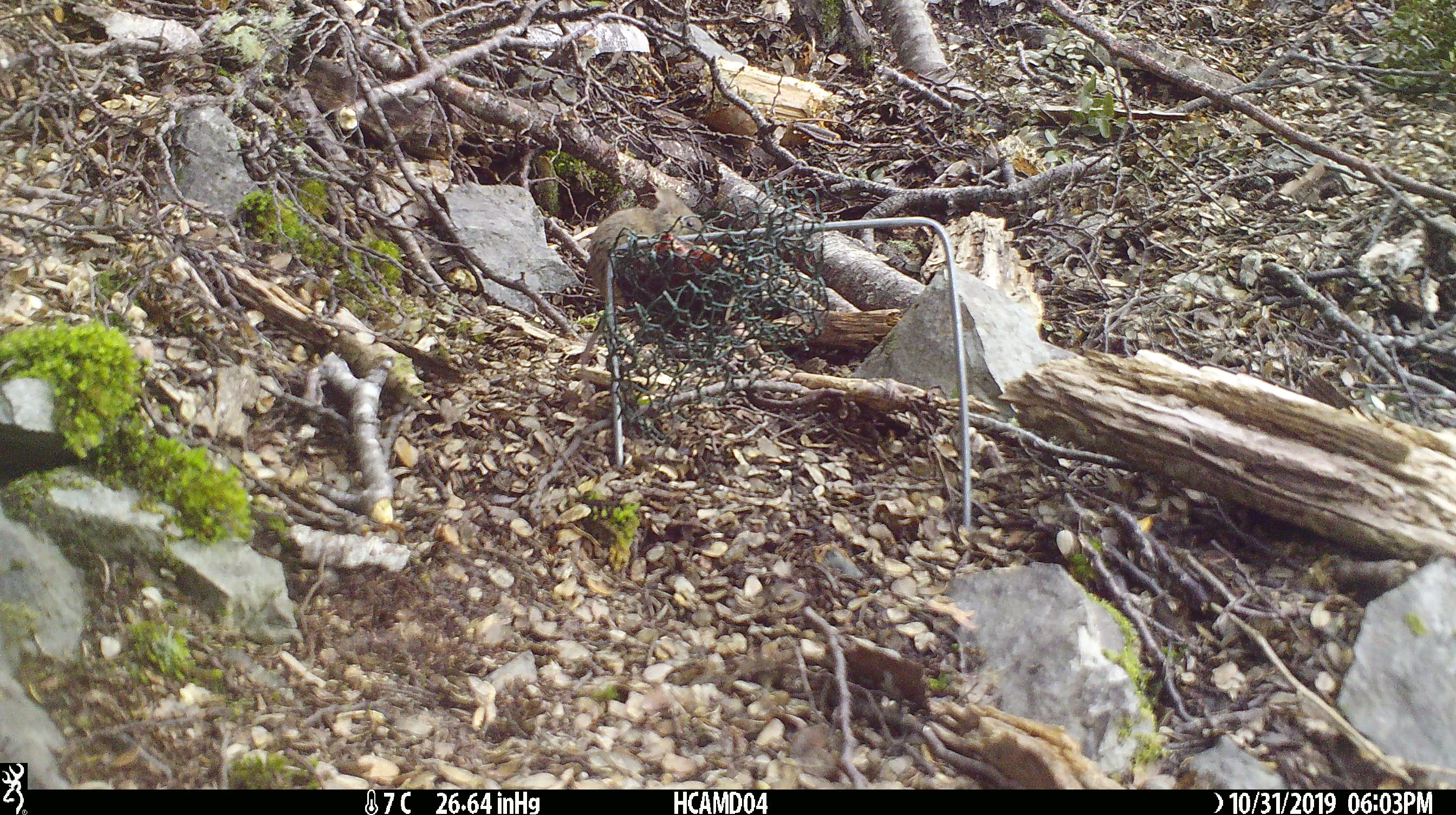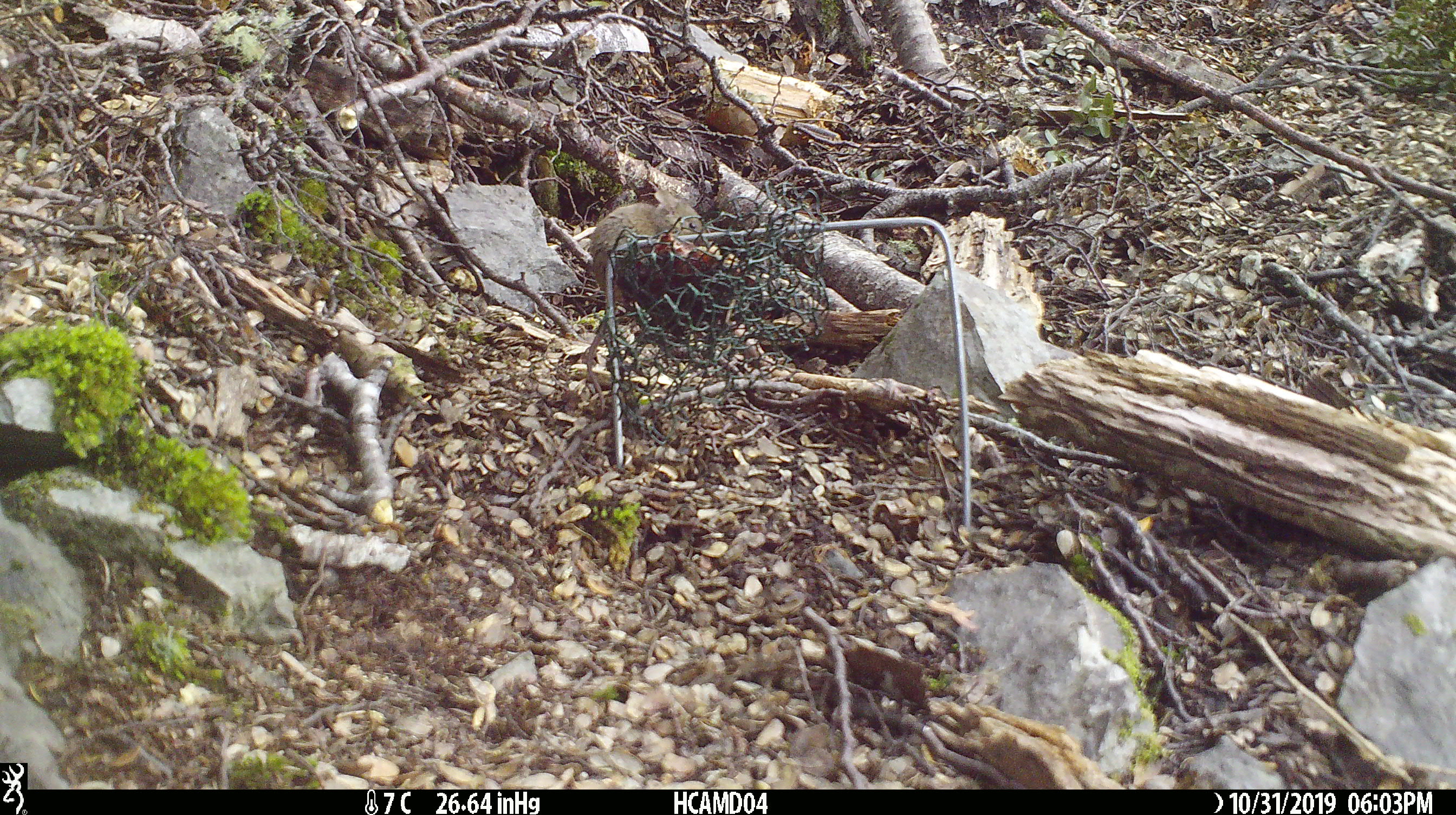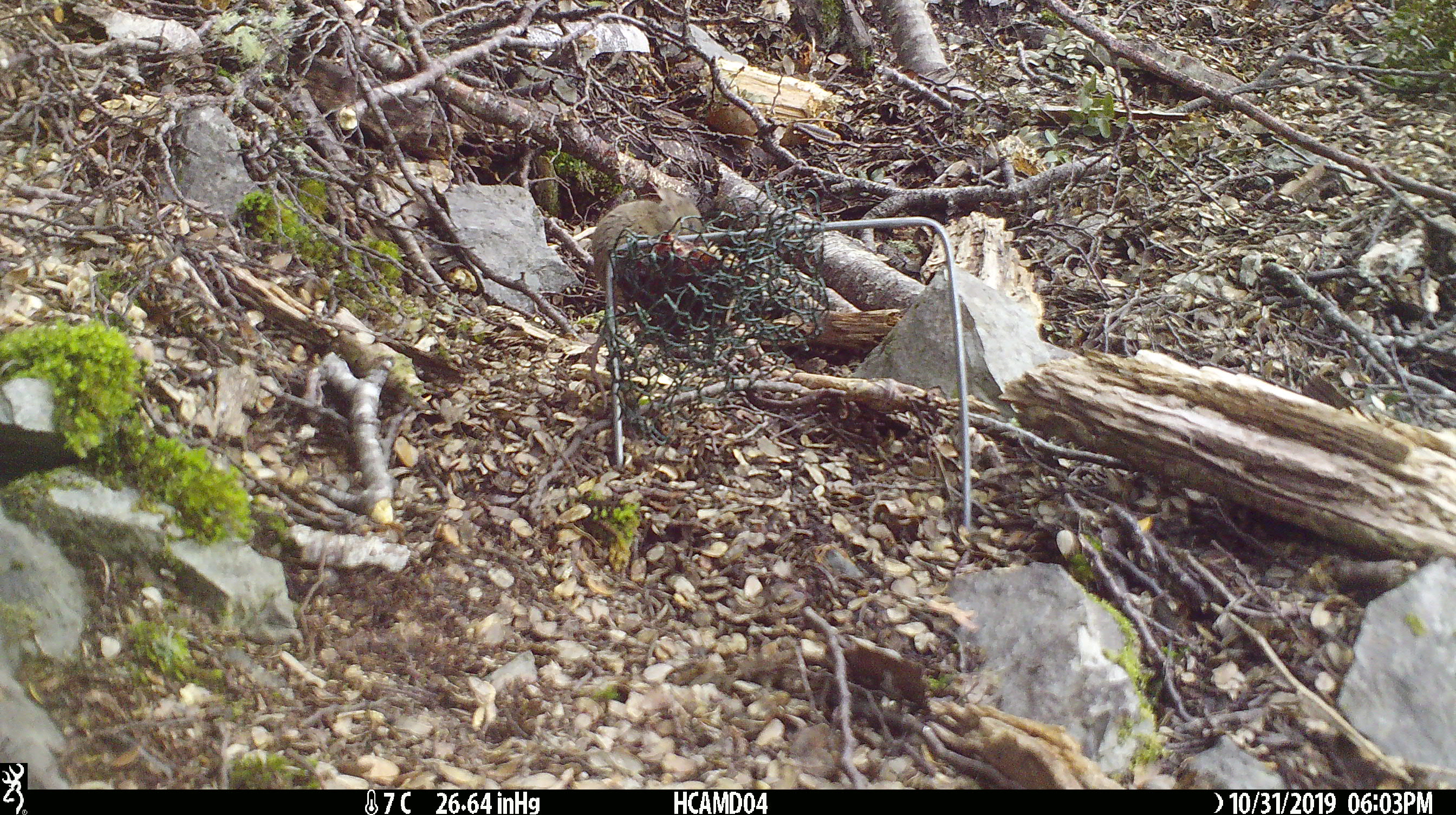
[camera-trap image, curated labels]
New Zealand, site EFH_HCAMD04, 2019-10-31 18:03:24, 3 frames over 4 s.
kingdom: Animalia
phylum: Chordata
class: Mammalia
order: Rodentia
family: Muridae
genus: Mus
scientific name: Mus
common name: mouse